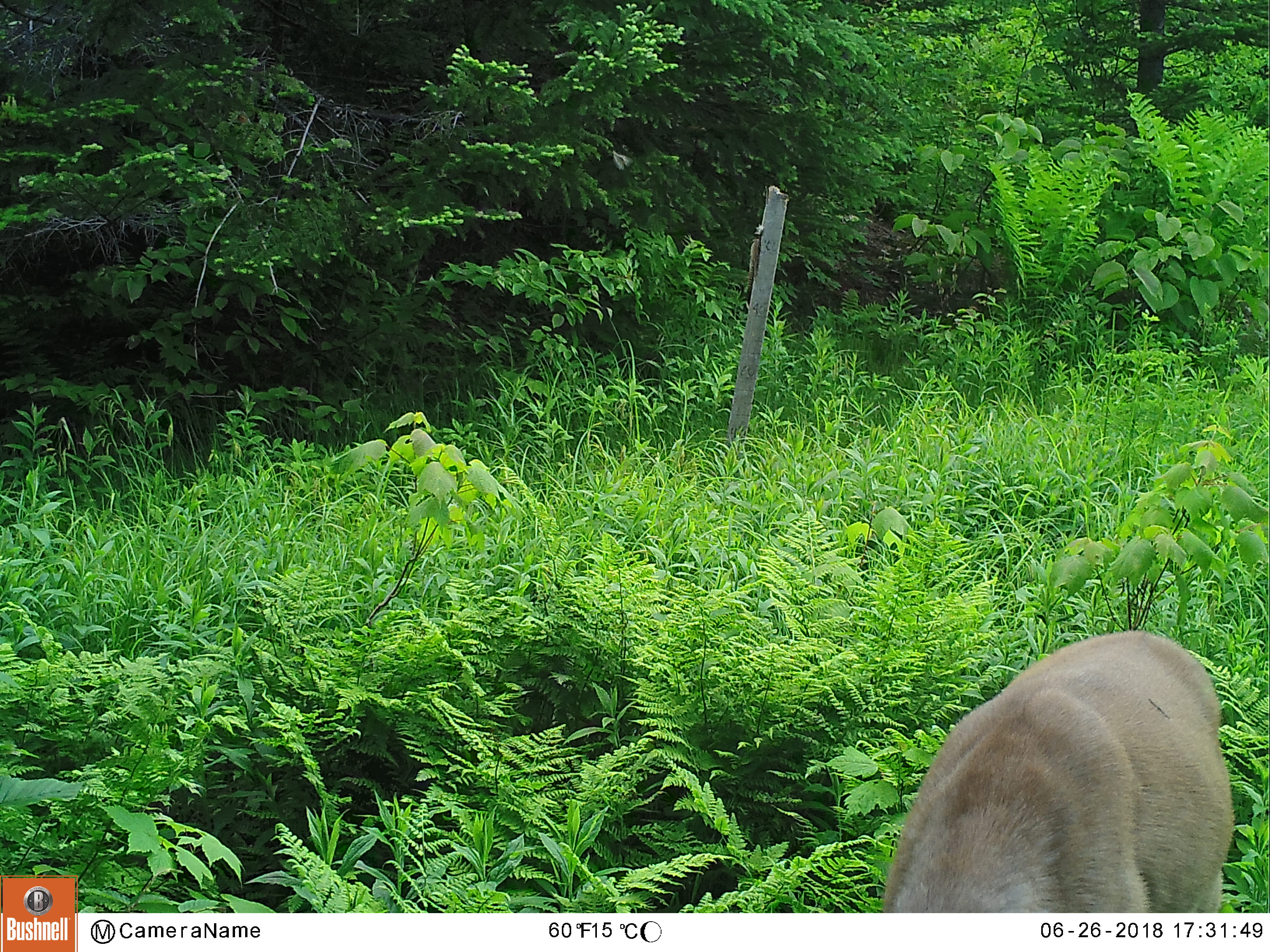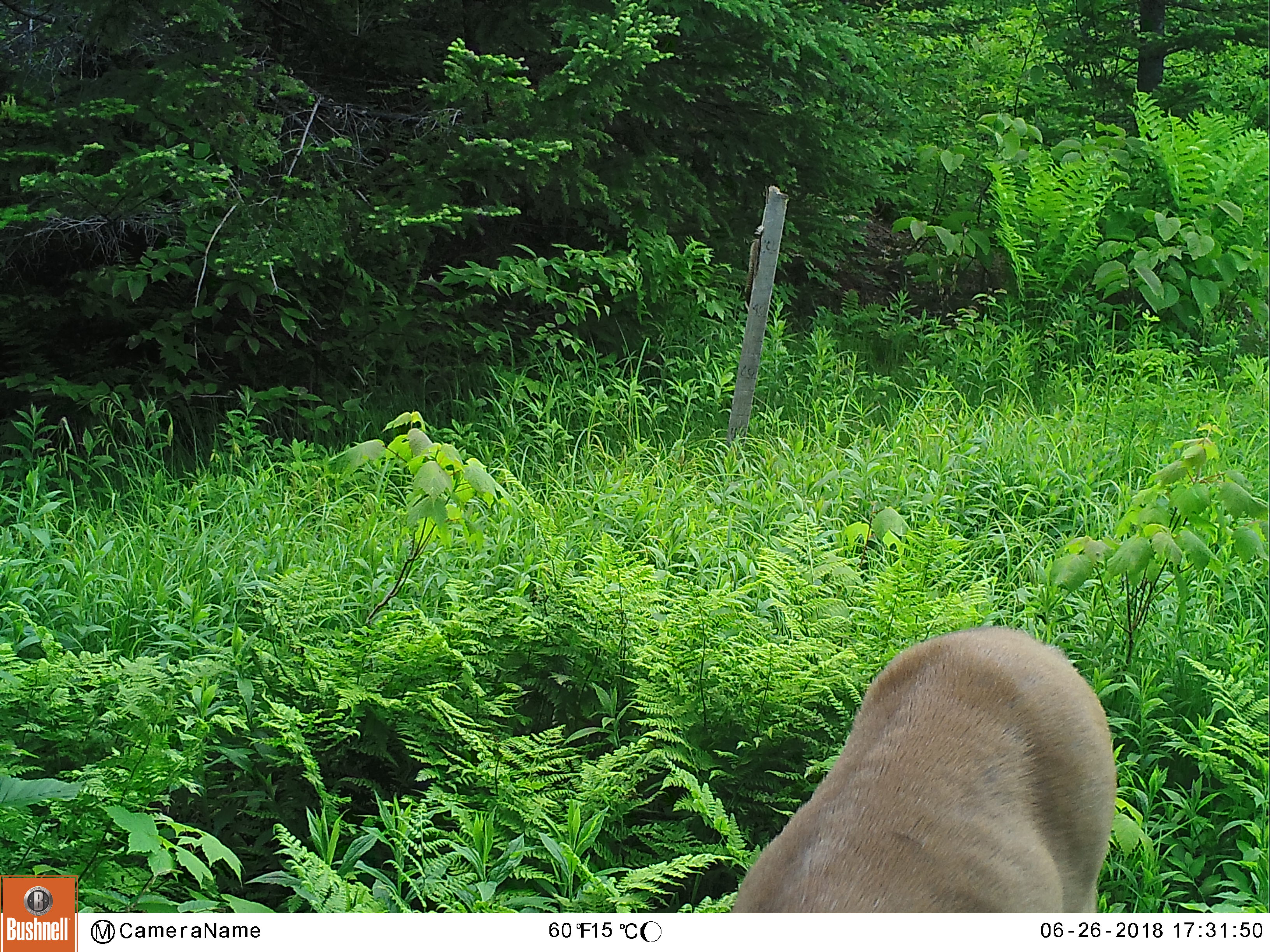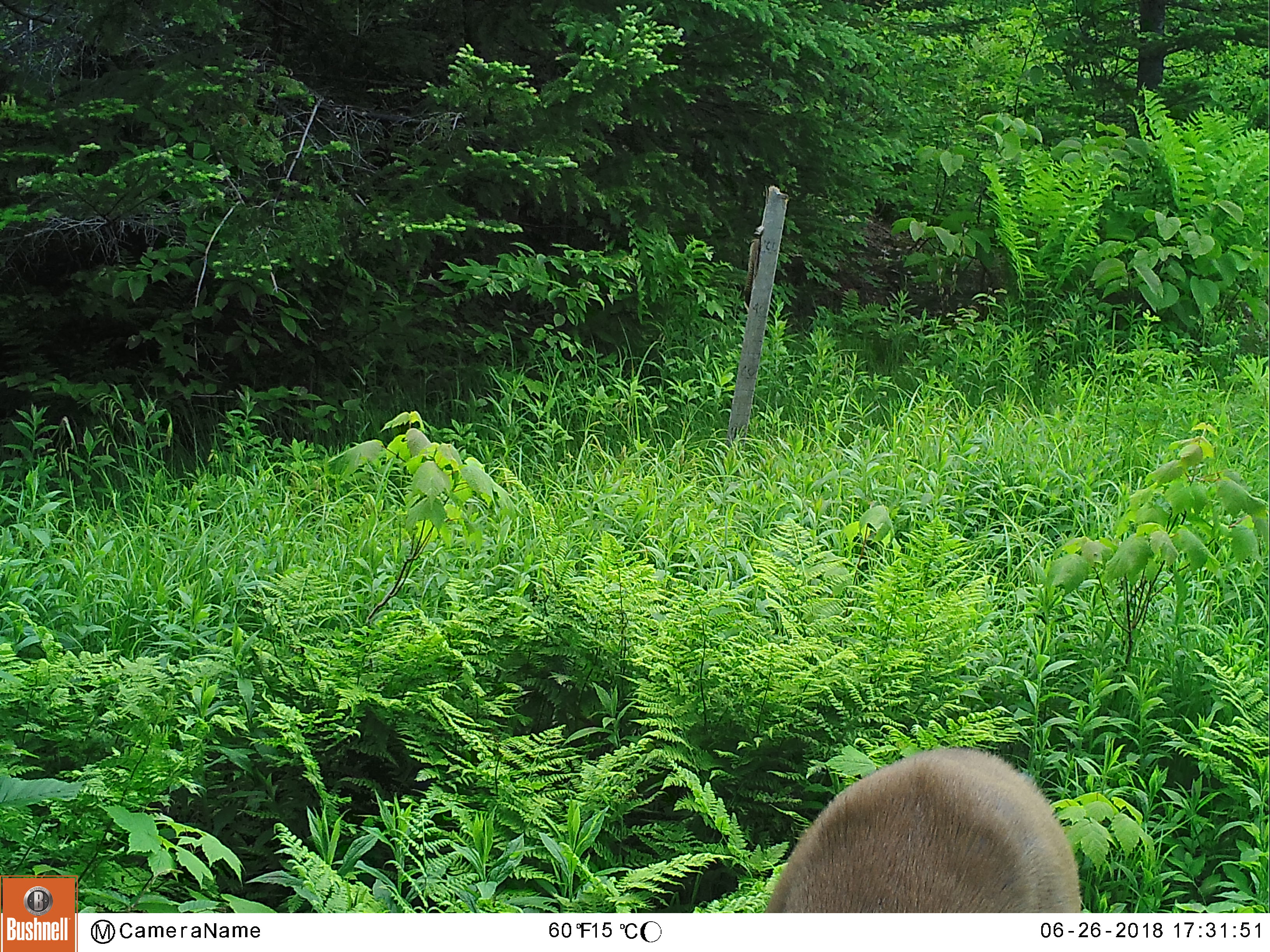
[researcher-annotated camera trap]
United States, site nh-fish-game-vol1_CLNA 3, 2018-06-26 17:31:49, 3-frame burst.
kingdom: Animalia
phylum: Chordata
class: Mammalia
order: Artiodactyla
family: Cervidae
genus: Odocoileus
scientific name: Odocoileus virginianus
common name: white-tailed deer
White-tailed deer (Odocoileus virginianus).